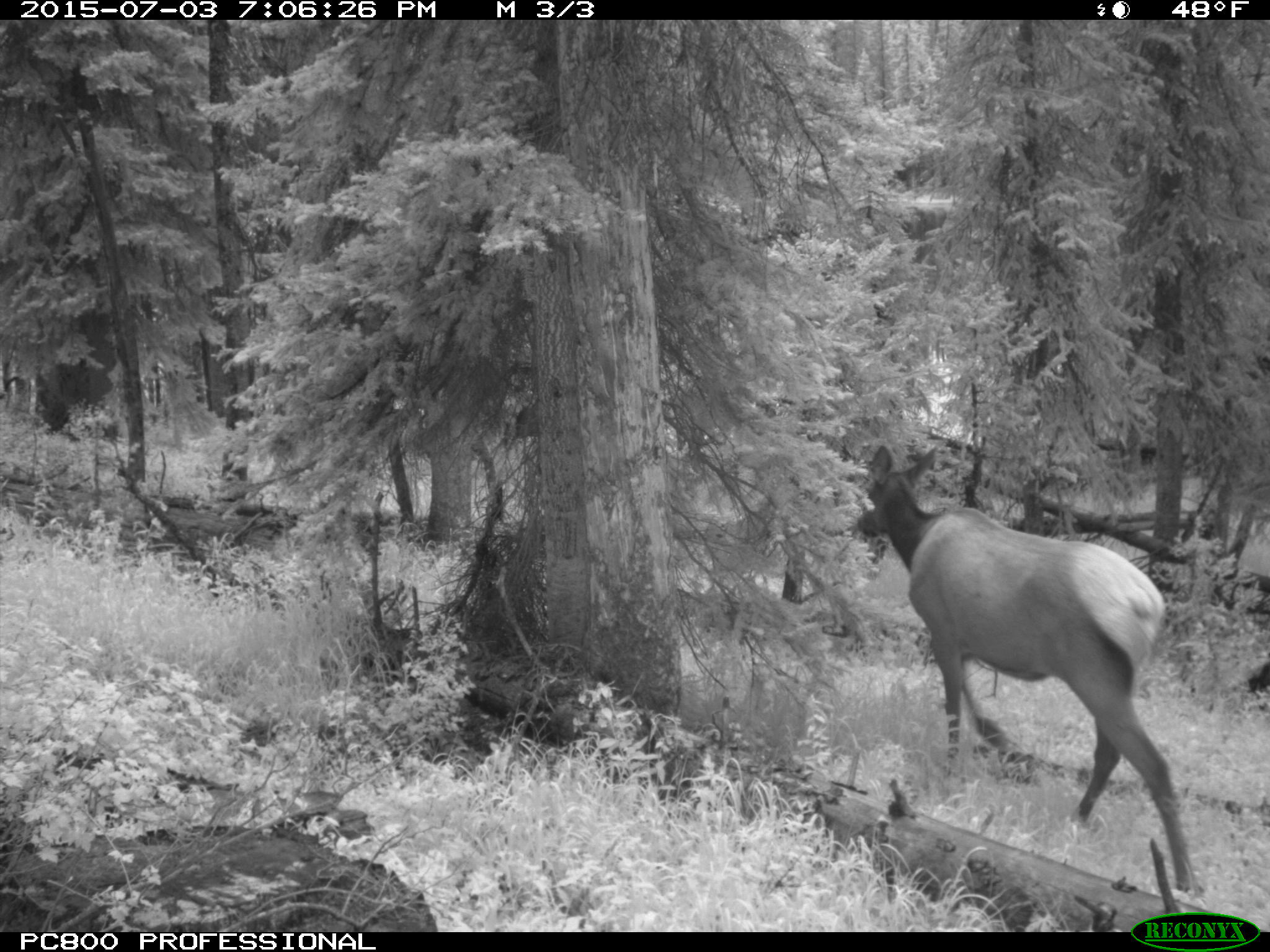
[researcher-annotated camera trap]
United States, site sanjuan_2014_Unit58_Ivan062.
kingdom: Animalia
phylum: Chordata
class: Mammalia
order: Artiodactyla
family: Cervidae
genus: Cervus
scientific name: Cervus elaphus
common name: red deer